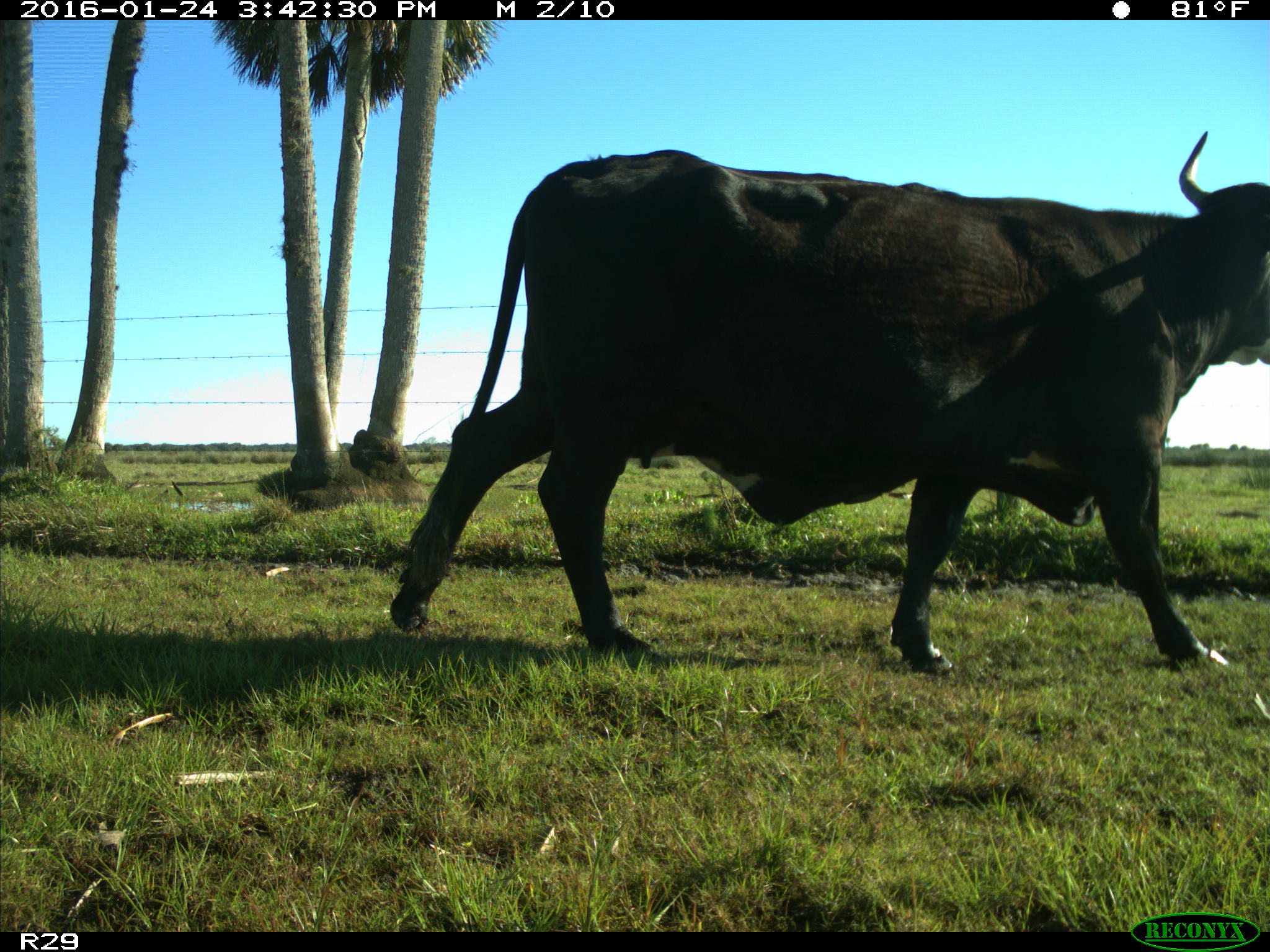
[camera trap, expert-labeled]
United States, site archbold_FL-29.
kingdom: Animalia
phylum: Chordata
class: Mammalia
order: Artiodactyla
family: Bovidae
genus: Bos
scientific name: Bos taurus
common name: domestic cow